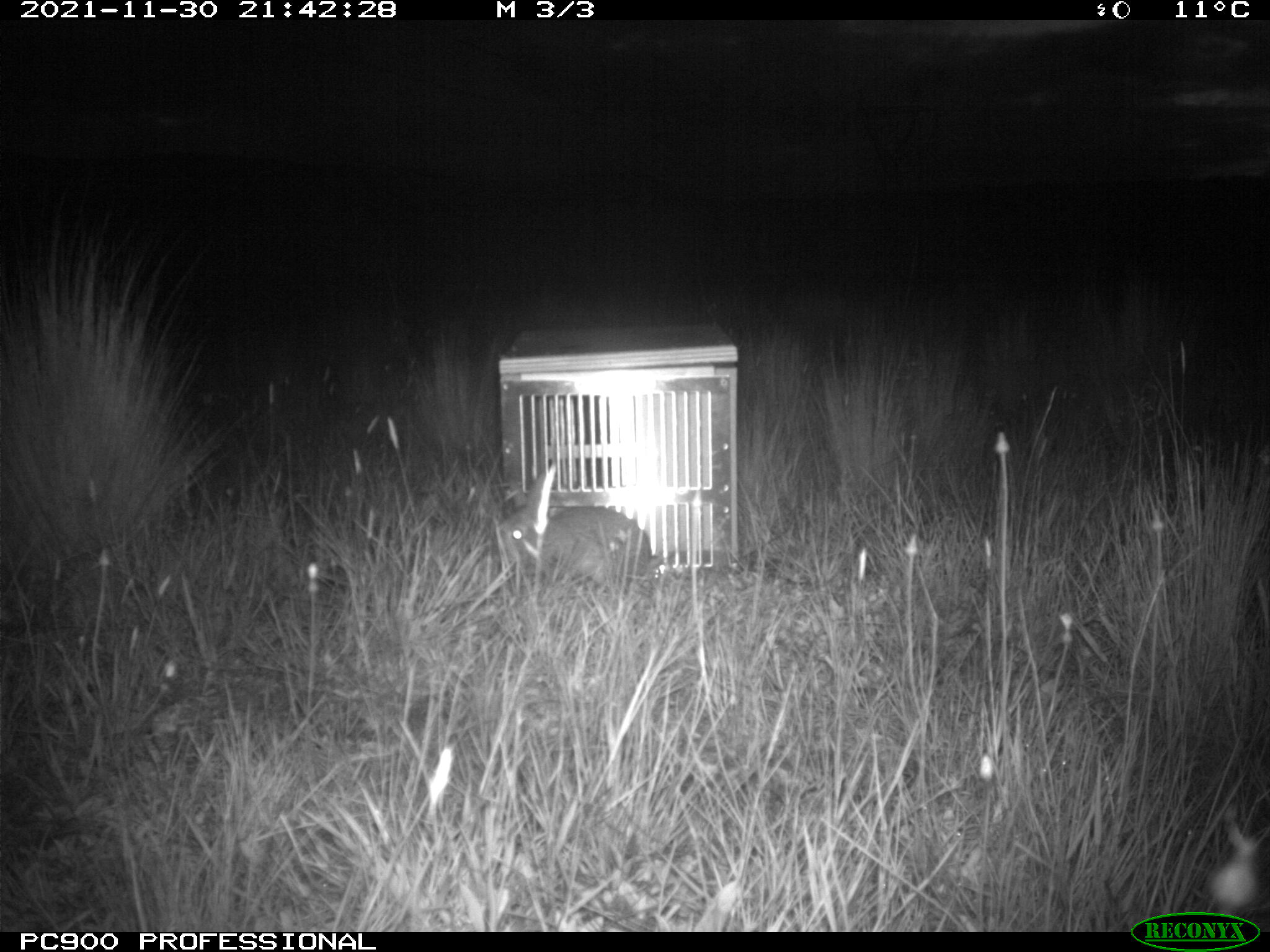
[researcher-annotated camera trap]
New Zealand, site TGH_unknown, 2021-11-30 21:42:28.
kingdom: Animalia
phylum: Chordata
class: Mammalia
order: Lagomorpha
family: Leporidae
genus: Oryctolagus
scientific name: Oryctolagus cuniculus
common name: european rabbit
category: rabbit